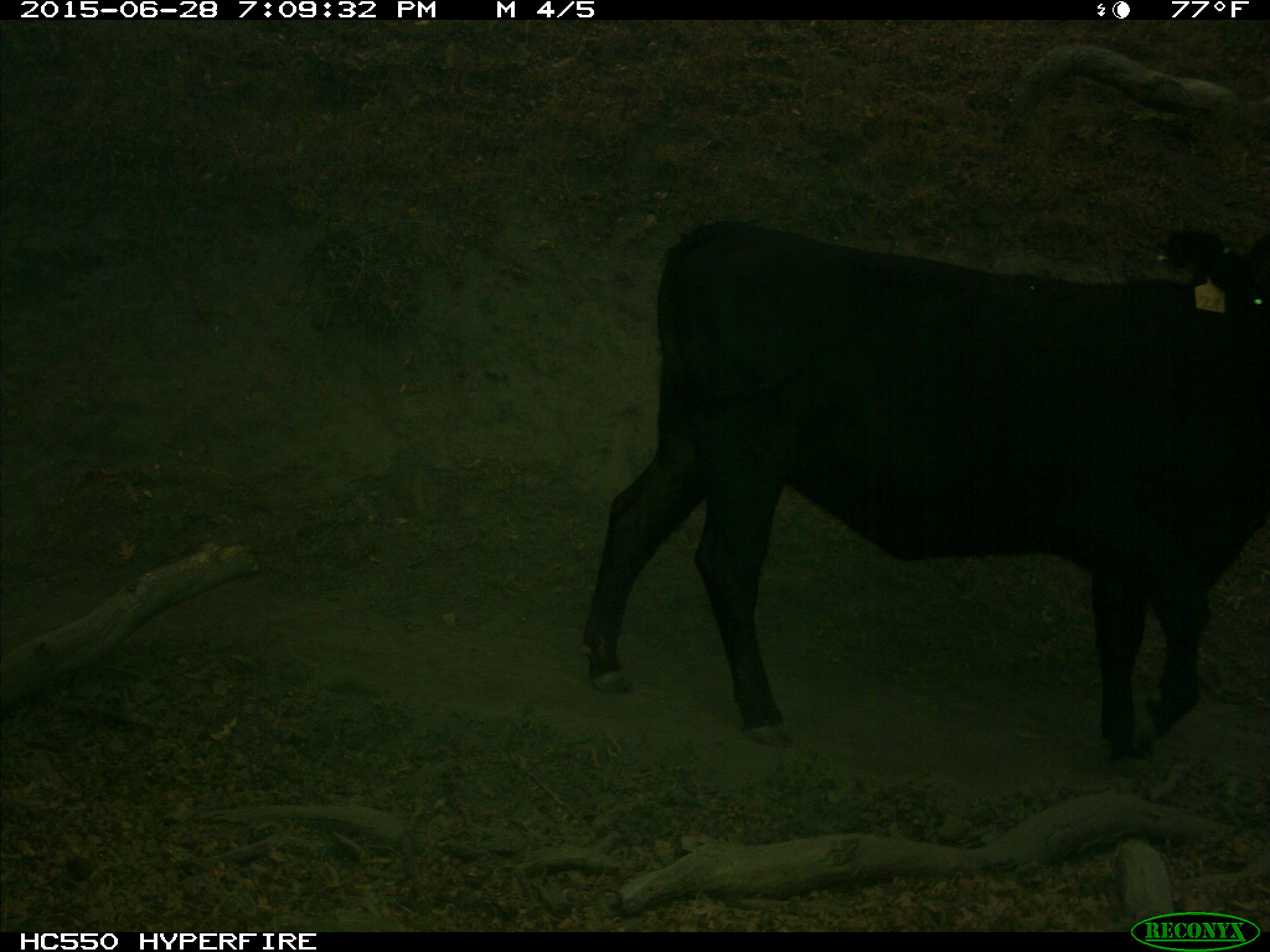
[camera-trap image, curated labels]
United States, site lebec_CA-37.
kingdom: Animalia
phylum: Chordata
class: Mammalia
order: Artiodactyla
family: Bovidae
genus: Bos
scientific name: Bos taurus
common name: domestic cow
Bos taurus (domestic cow).